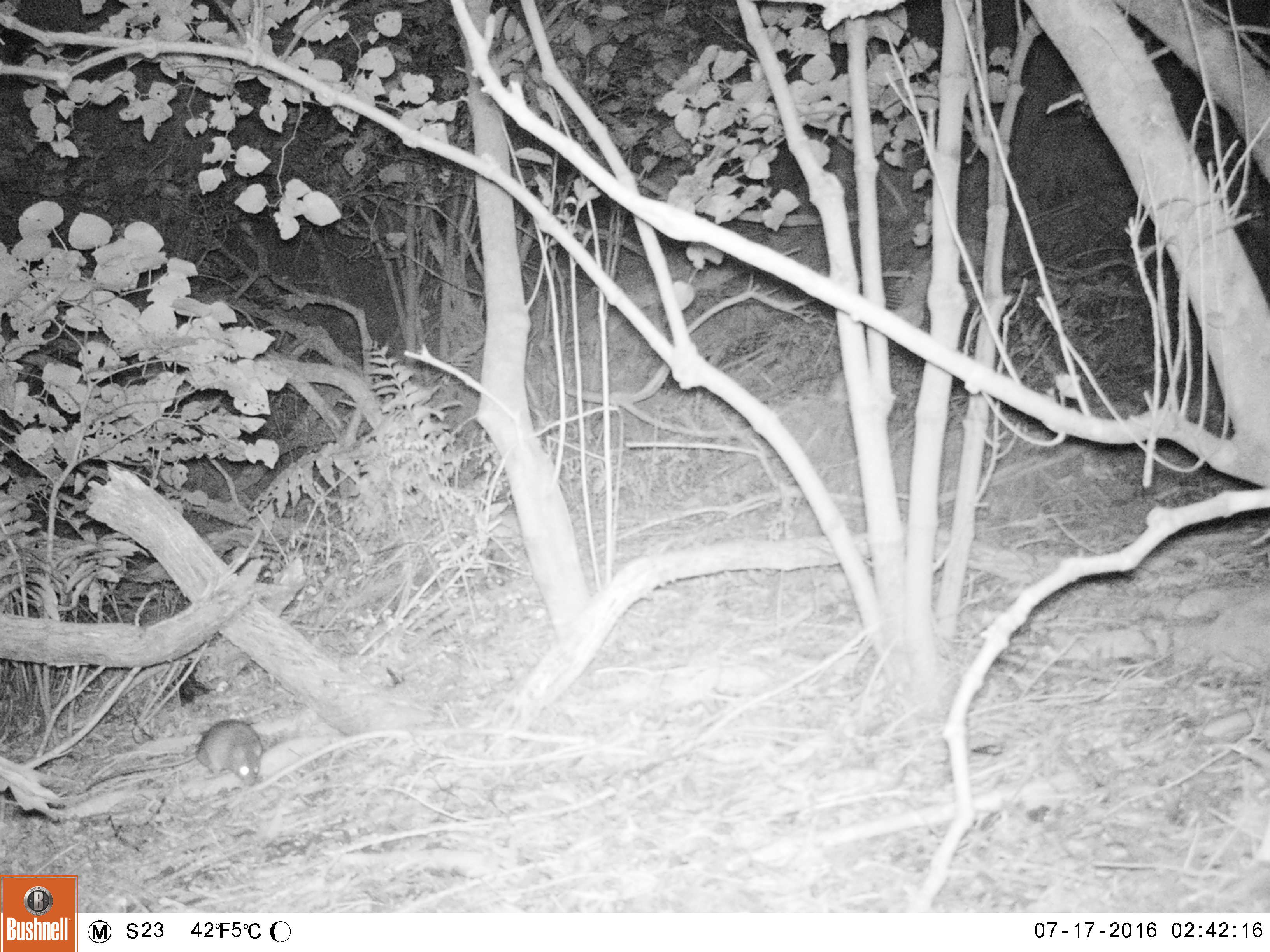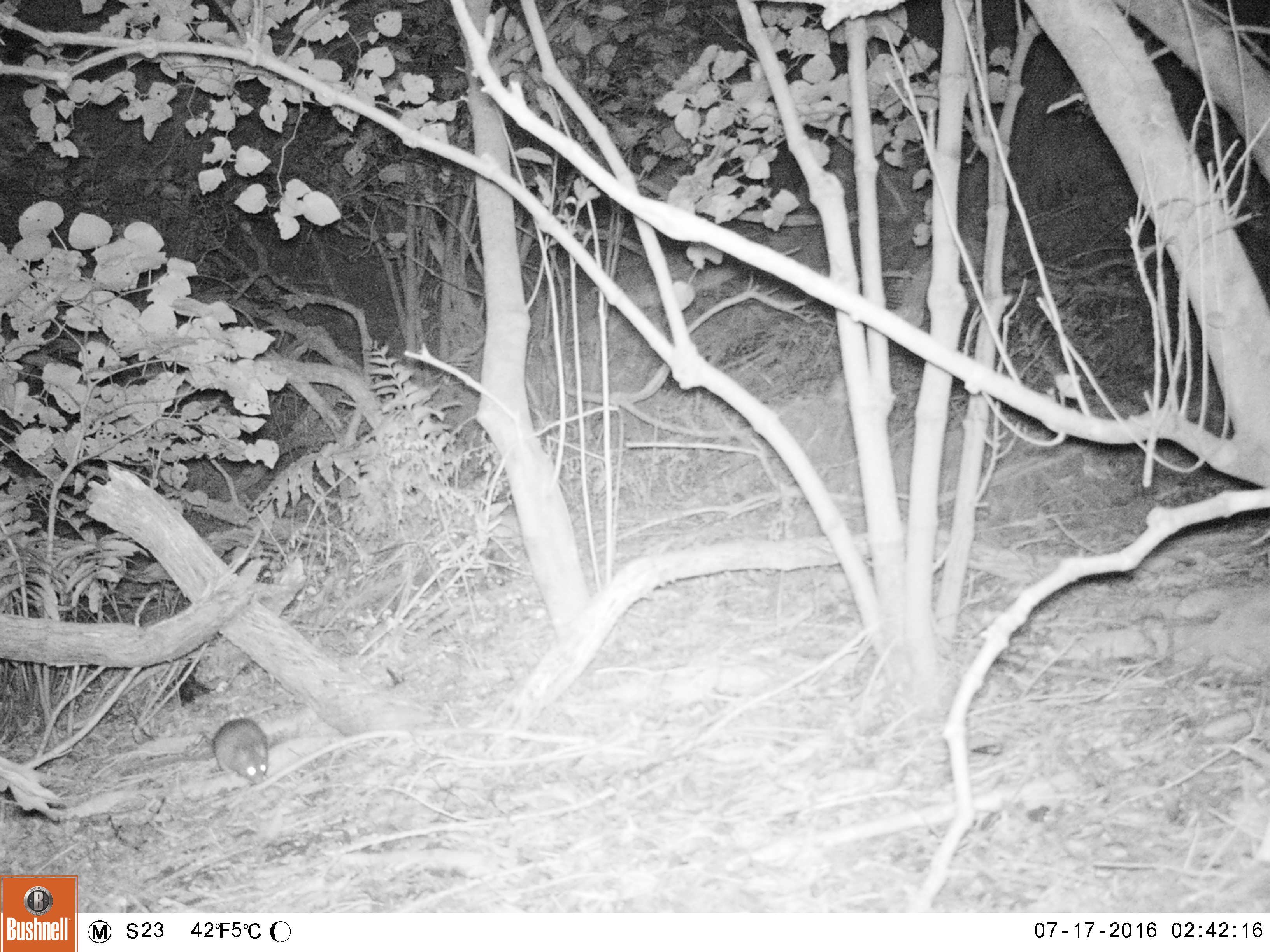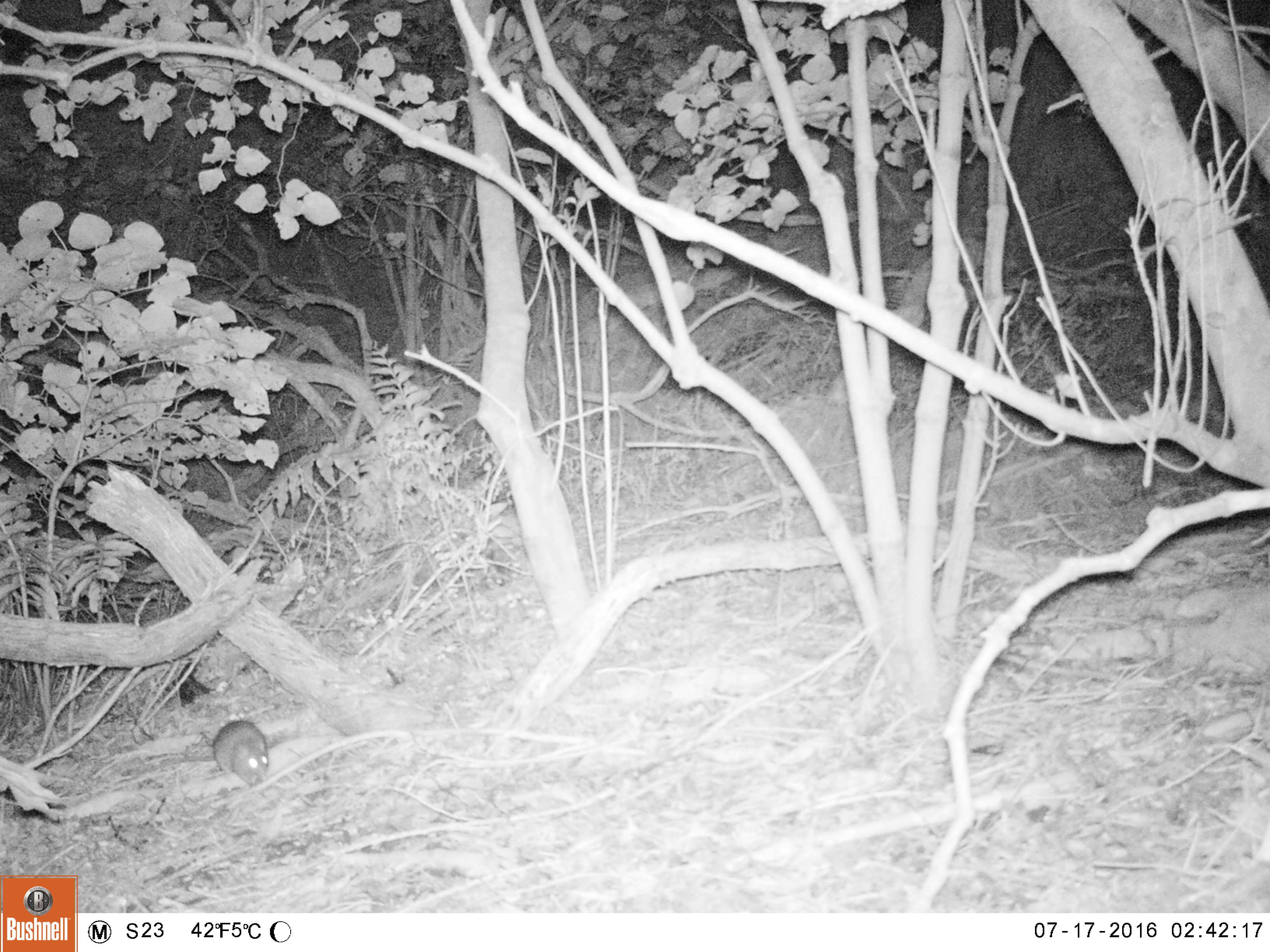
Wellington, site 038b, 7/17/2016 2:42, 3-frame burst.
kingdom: Animalia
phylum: Chordata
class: Mammalia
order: Rodentia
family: Muridae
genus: Rattus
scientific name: Rattus rattus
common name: ship rat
Ship rat (Rattus rattus).